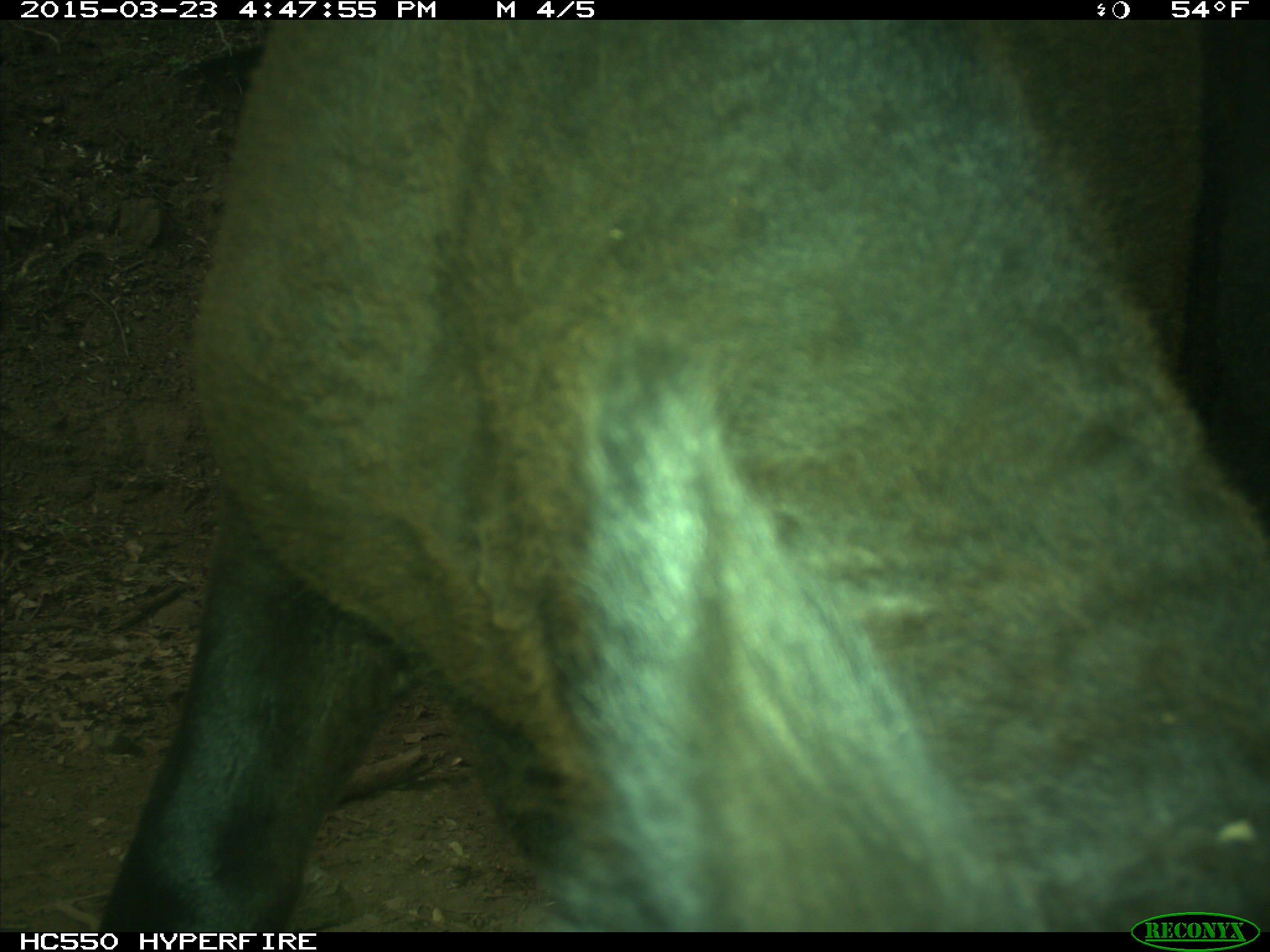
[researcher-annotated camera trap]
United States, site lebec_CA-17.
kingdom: Animalia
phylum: Chordata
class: Mammalia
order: Artiodactyla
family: Bovidae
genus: Bos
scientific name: Bos taurus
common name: domestic cow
Bos taurus (domestic cow).